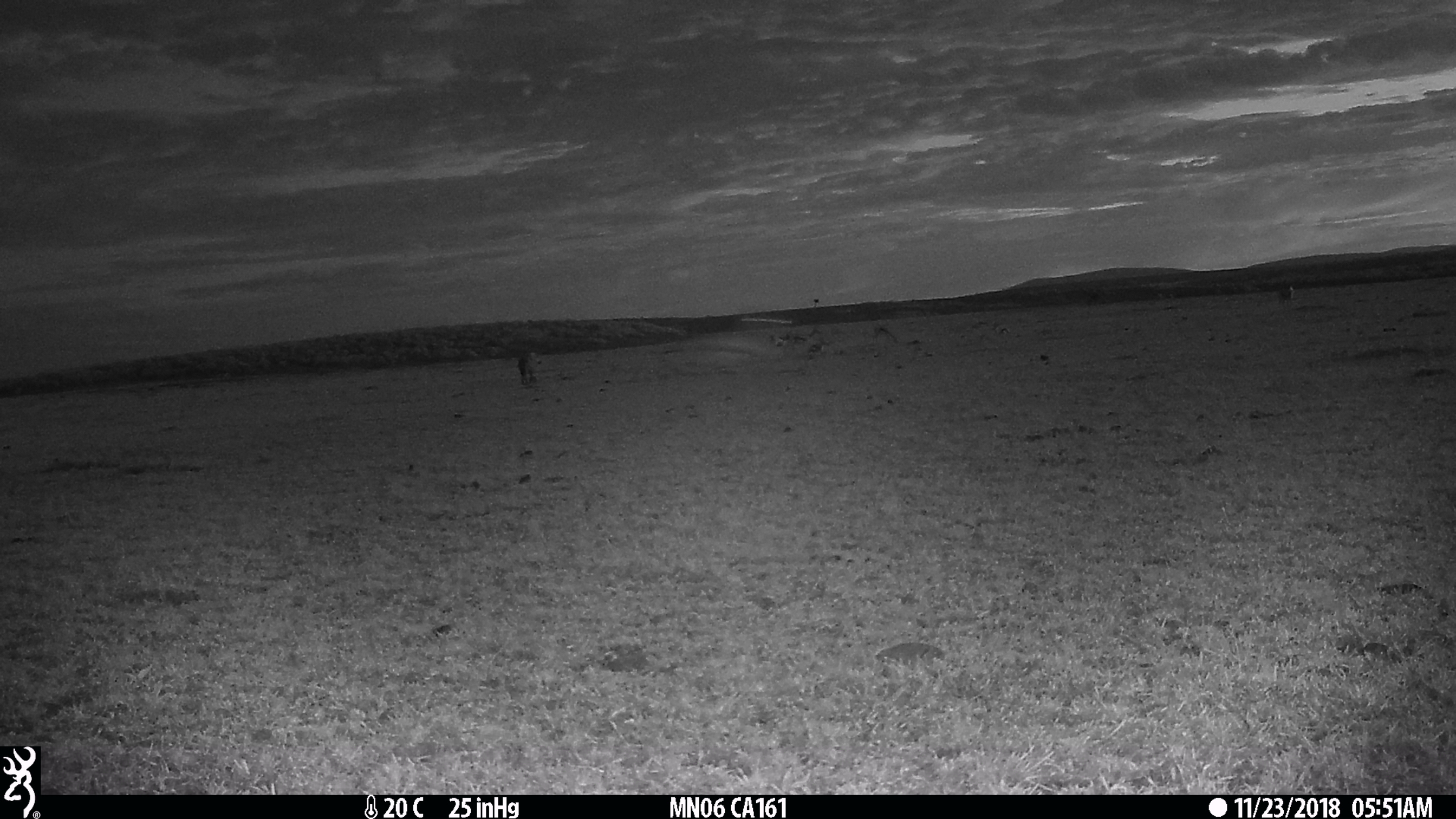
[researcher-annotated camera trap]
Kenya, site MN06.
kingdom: Animalia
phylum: Chordata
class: Mammalia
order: Carnivora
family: Hyaenidae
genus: Crocuta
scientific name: Crocuta crocuta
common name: spotted hyena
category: hyena spotted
Hyena spotted (spotted hyena) (Crocuta crocuta).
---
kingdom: Animalia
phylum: Chordata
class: Mammalia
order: Artiodactyla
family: Bovidae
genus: Eudorcas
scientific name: Eudorcas thomsonii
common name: thomon's gazelle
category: gazelle thomsons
Gazelle thomsons (thomon's gazelle) (Eudorcas thomsonii).